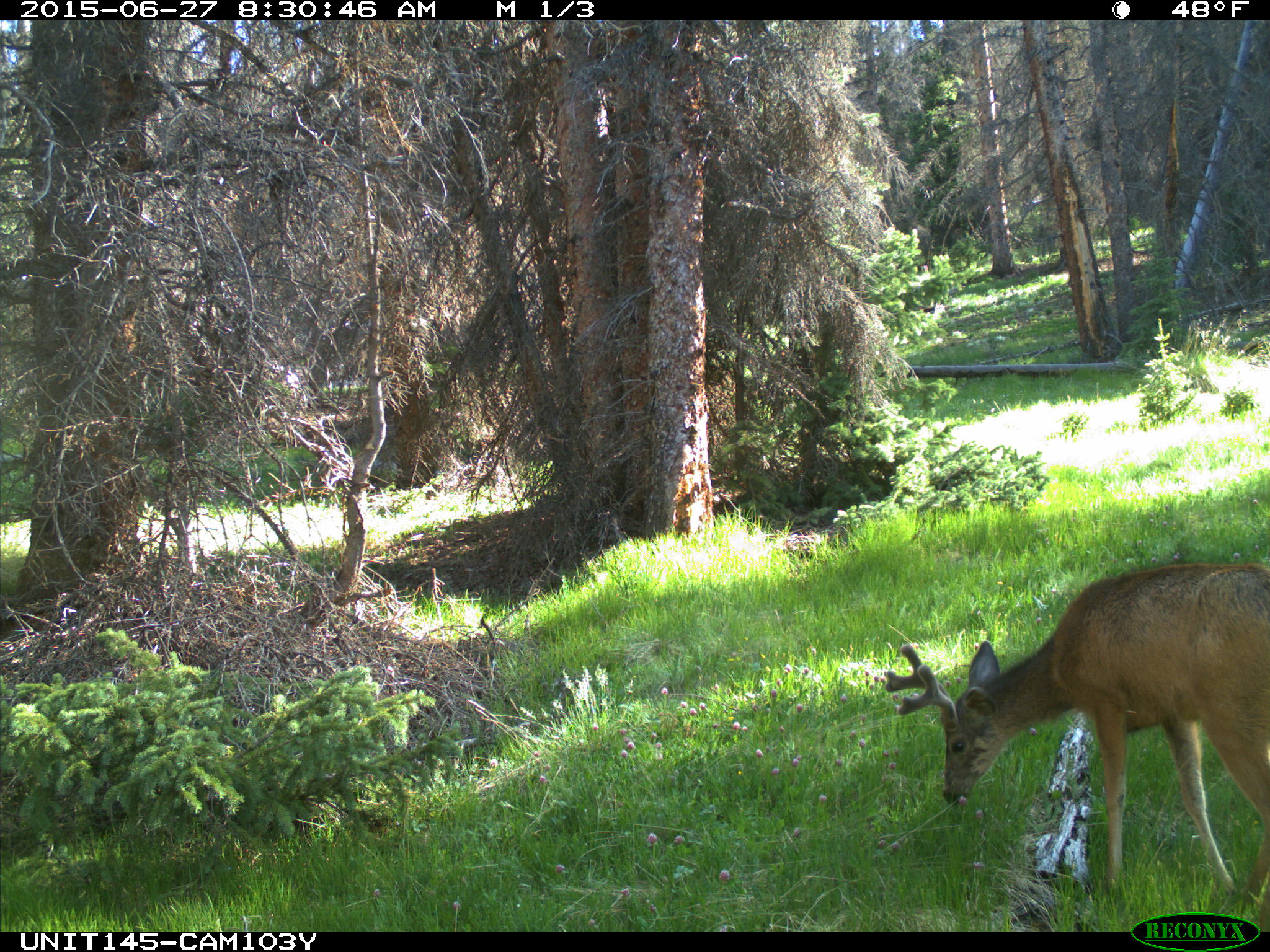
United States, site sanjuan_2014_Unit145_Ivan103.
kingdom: Animalia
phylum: Chordata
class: Mammalia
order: Artiodactyla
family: Cervidae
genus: Odocoileus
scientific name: Odocoileus hemionus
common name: mule deer